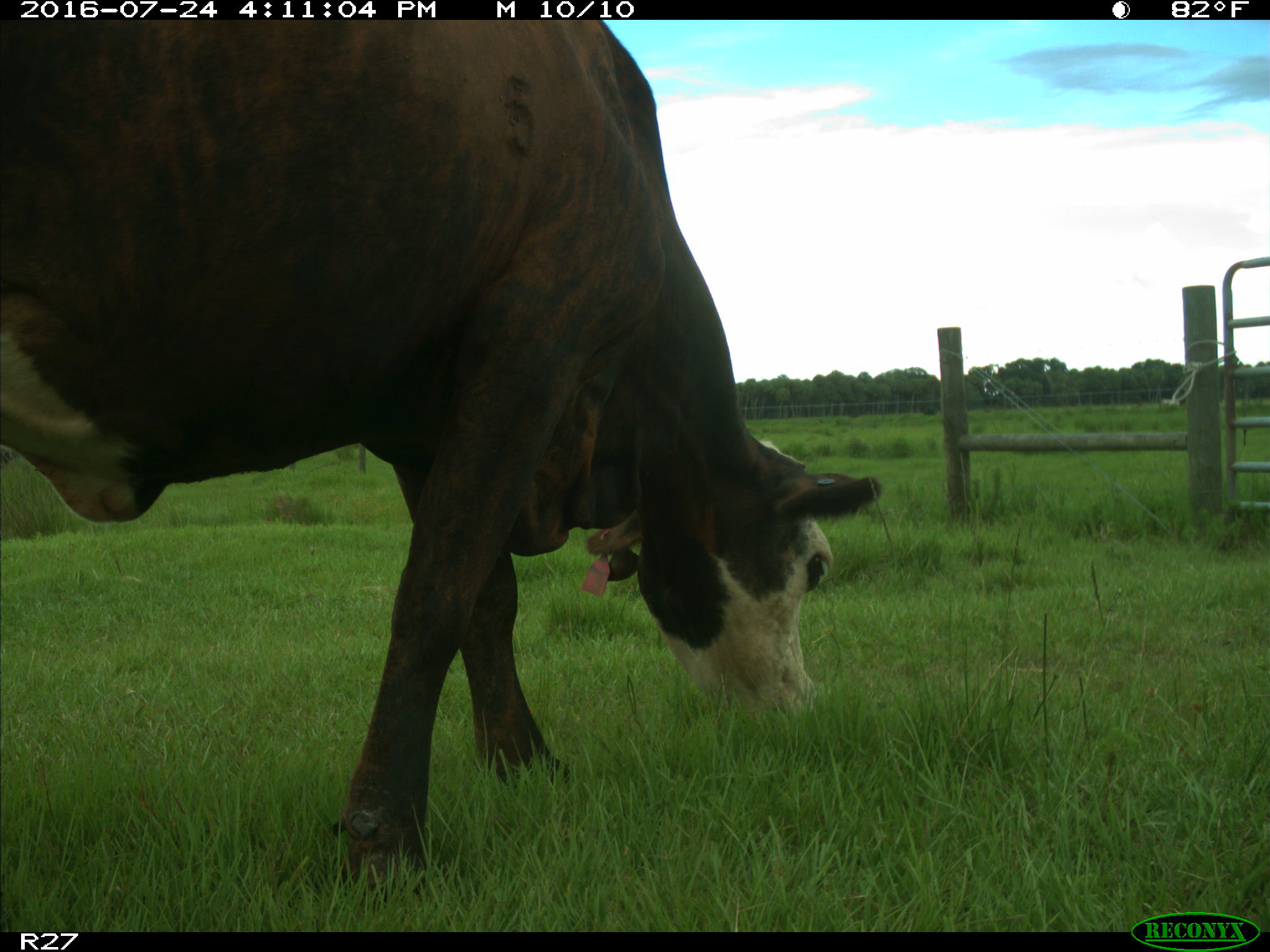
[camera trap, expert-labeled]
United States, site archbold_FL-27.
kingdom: Animalia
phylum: Chordata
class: Mammalia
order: Artiodactyla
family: Bovidae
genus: Bos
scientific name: Bos taurus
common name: domestic cow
Bos taurus (domestic cow).